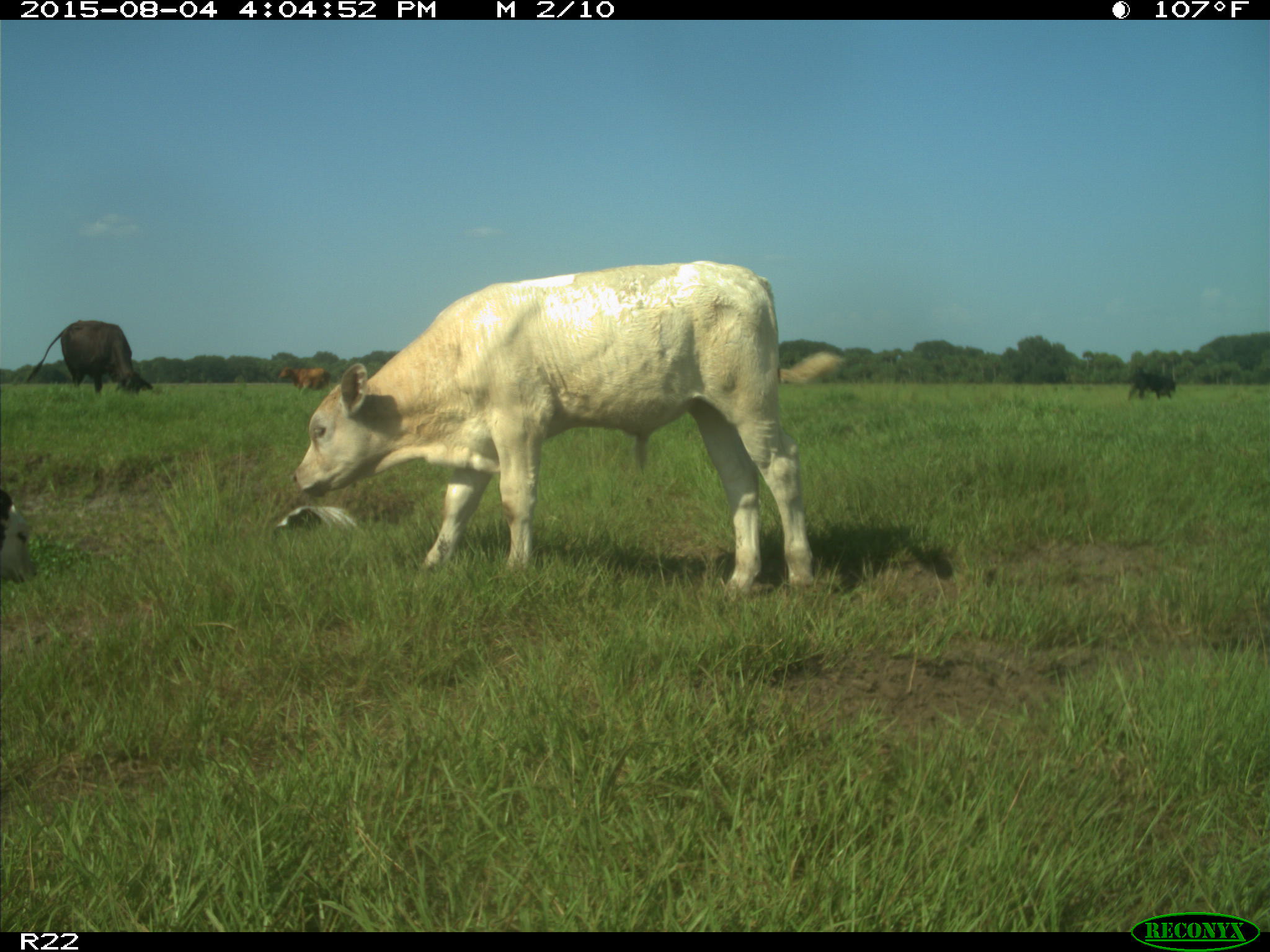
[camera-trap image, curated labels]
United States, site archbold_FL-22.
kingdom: Animalia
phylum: Chordata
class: Mammalia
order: Artiodactyla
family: Bovidae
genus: Bos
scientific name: Bos taurus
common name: domestic cow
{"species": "Bos taurus (domestic cow)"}